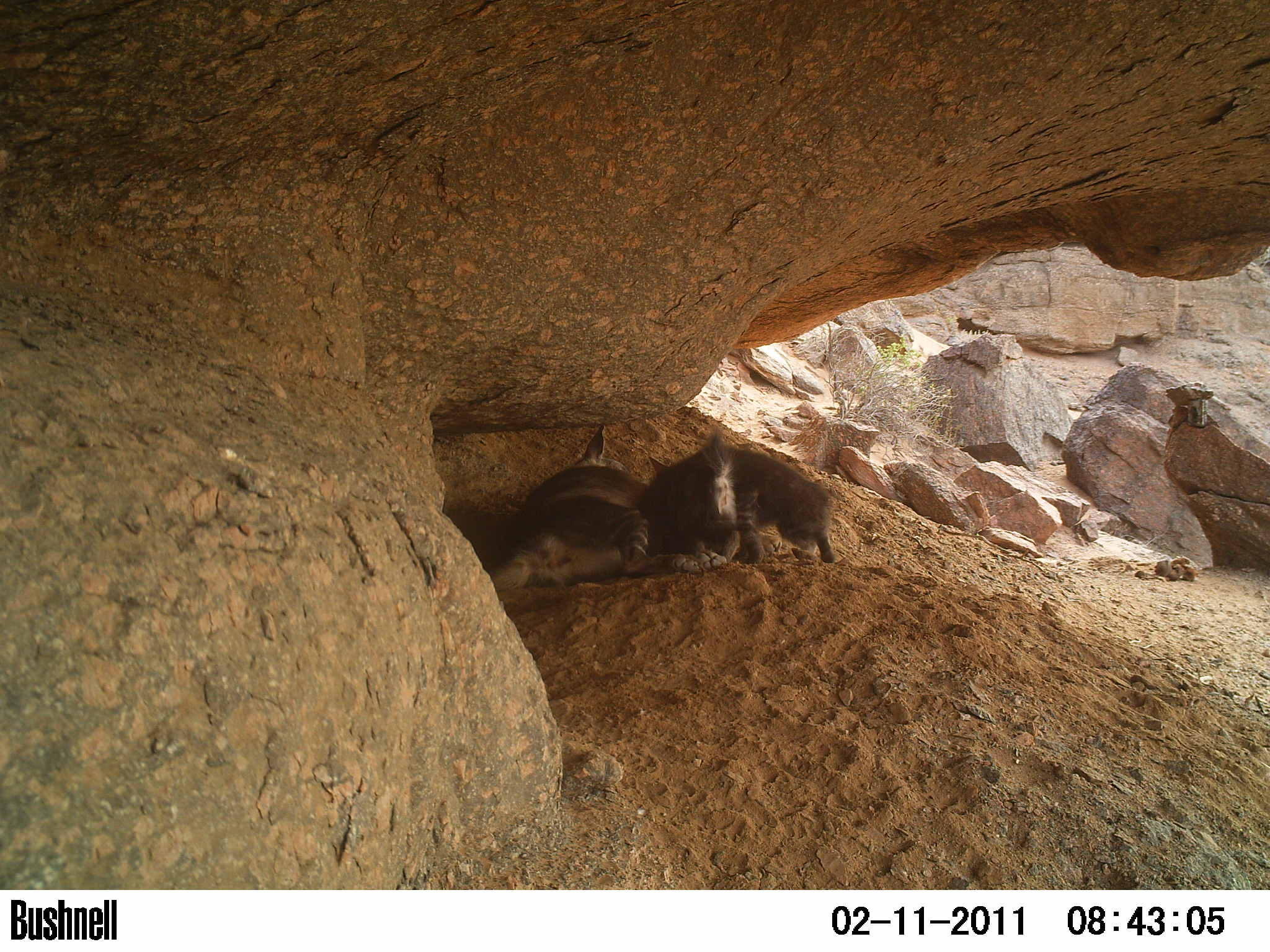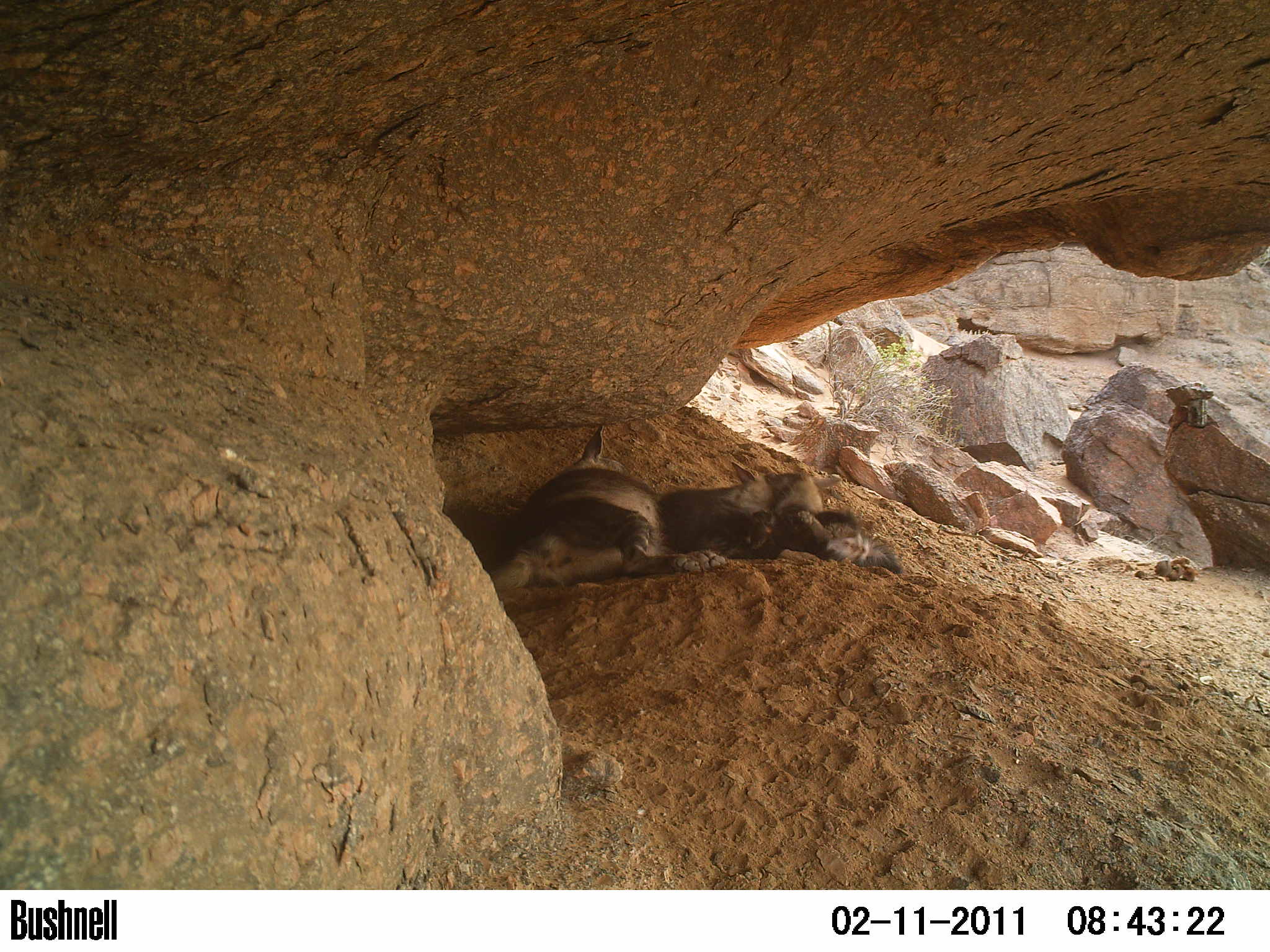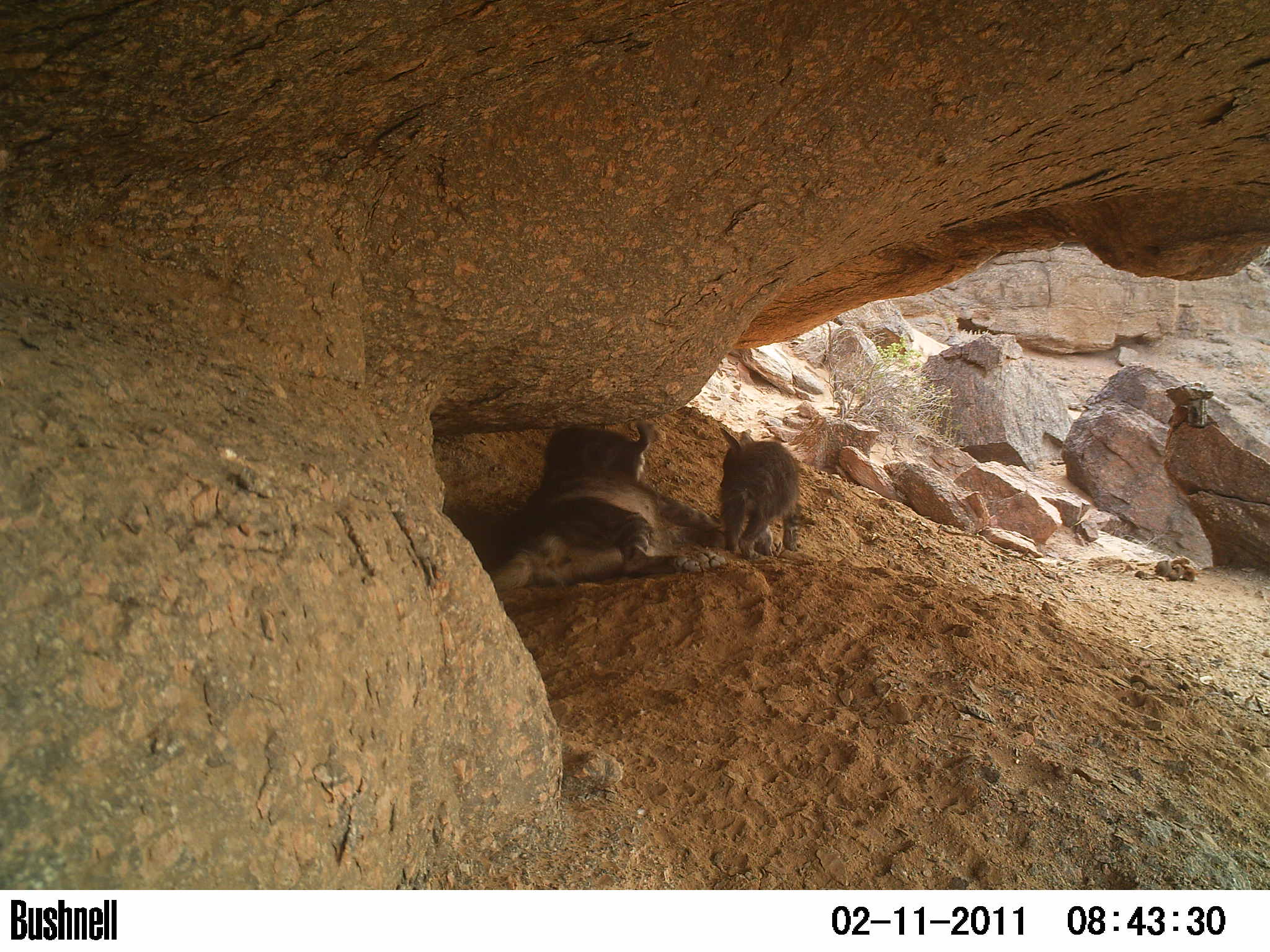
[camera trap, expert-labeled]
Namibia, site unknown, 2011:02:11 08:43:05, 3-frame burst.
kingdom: Animalia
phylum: Chordata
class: Mammalia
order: Carnivora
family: Hyaenidae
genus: Parahyaena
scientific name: Parahyaena brunnea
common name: brown hyena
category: hyaena brunnea